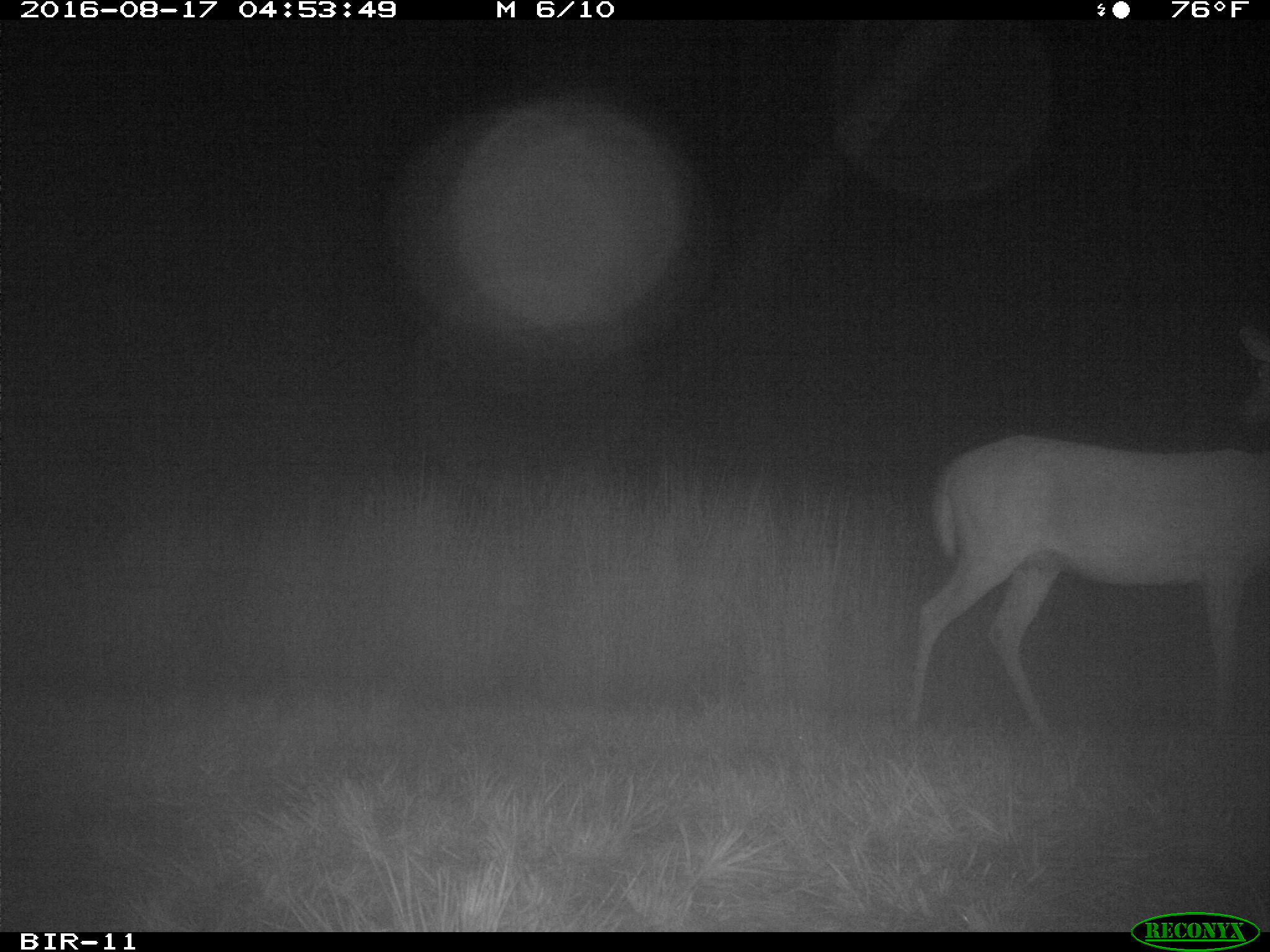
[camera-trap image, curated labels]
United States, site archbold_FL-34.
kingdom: Animalia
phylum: Chordata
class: Mammalia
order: Artiodactyla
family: Cervidae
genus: Odocoileus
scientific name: Odocoileus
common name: deer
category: unidentified deer